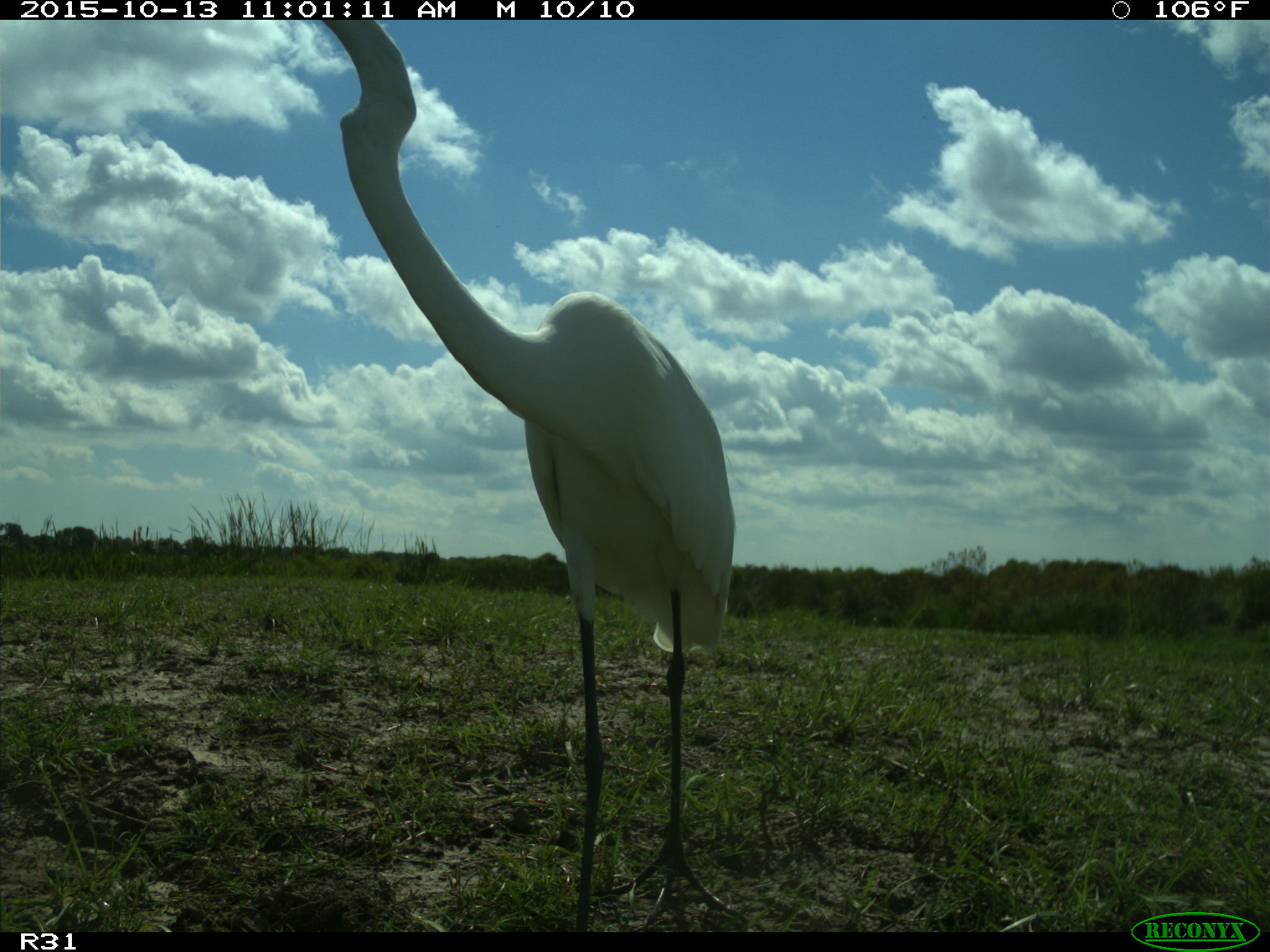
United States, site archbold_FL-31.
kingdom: Animalia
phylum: Chordata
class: Aves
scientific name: Aves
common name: birds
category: unidentified bird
Unidentified bird (birds) (Aves).